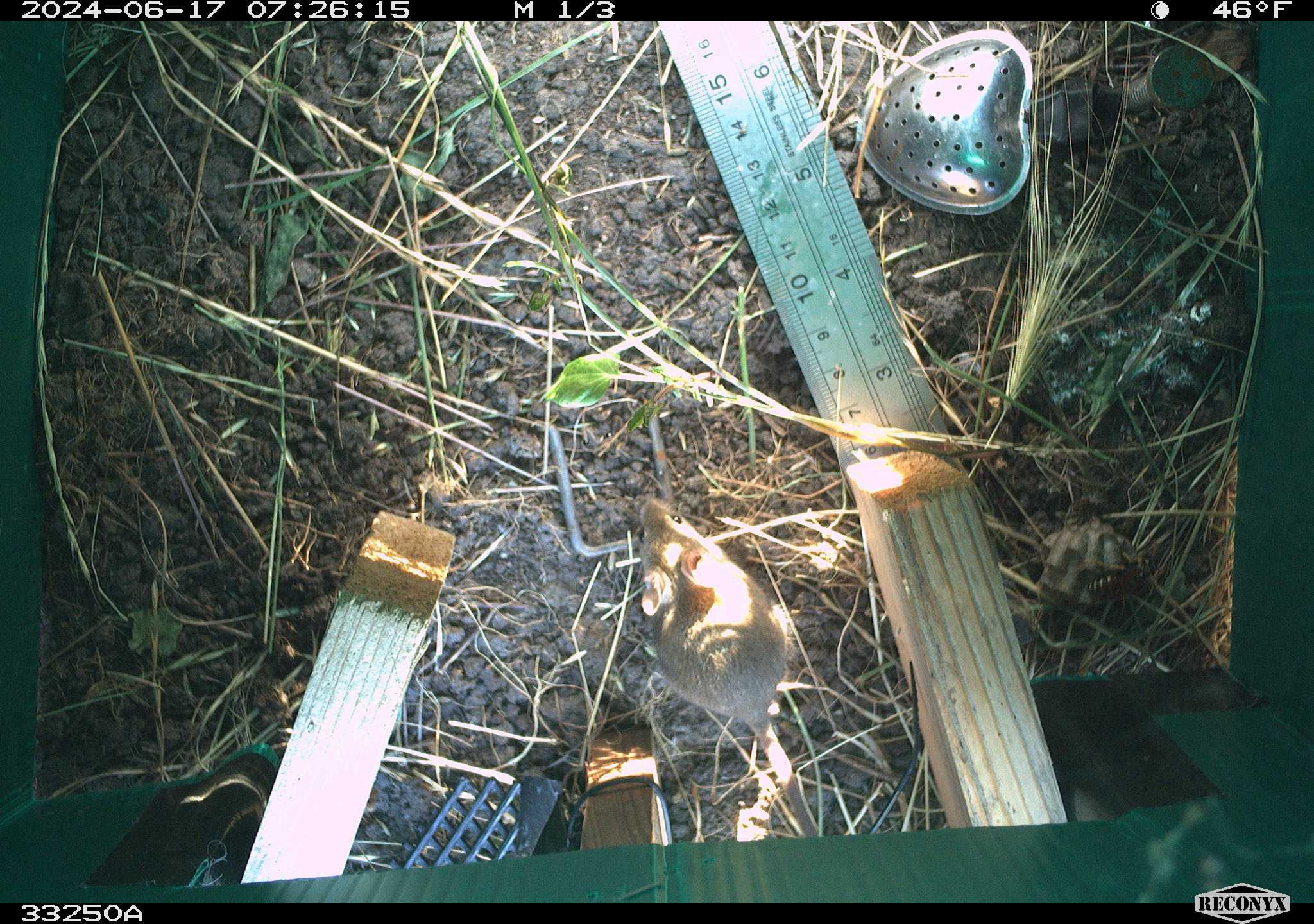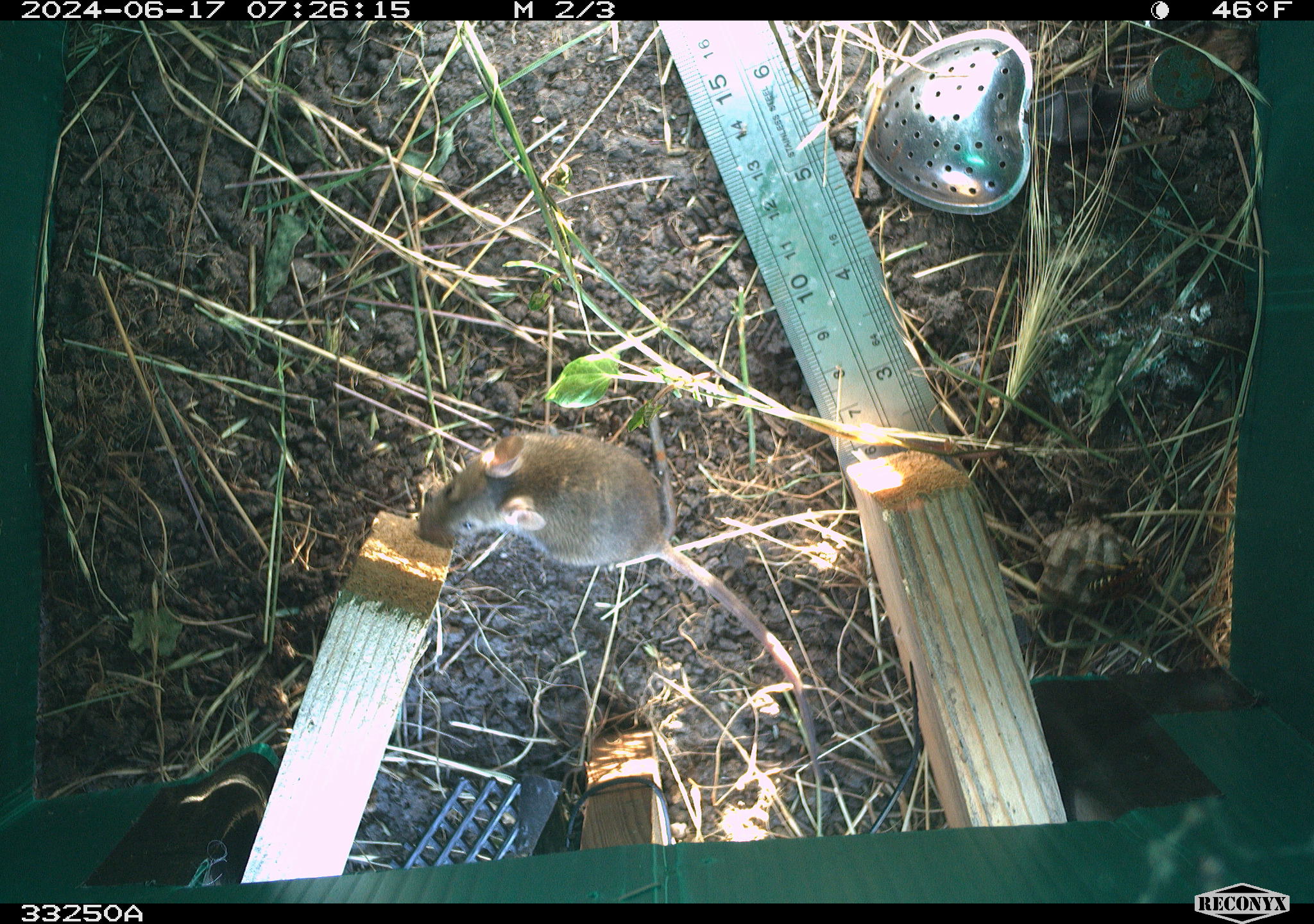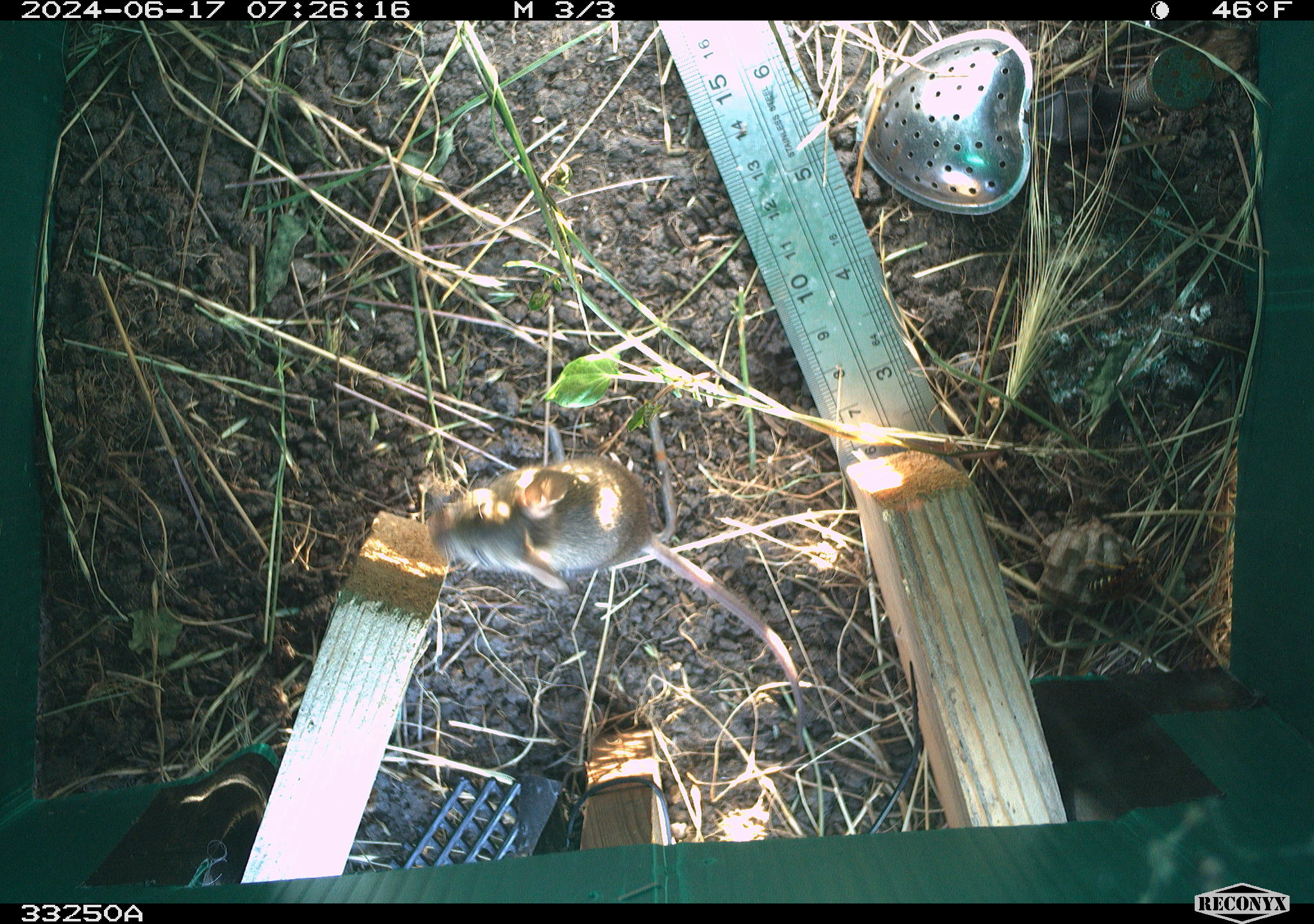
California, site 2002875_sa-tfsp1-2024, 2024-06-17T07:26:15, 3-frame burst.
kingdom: Animalia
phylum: Chordata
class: Mammalia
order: Rodentia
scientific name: Rodentia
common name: mouse species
Mouse species (Rodentia).